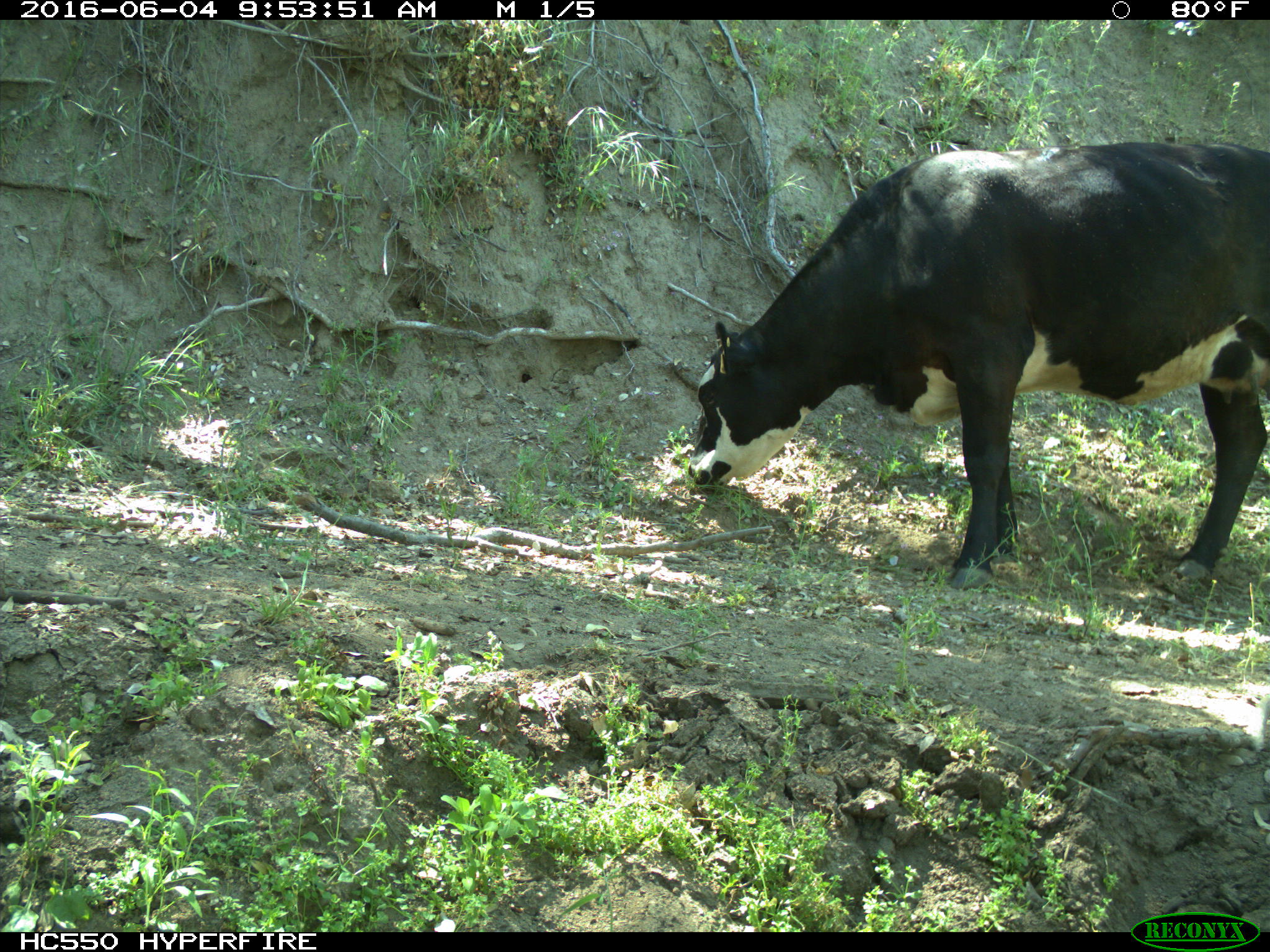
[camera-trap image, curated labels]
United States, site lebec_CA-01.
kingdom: Animalia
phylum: Chordata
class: Mammalia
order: Artiodactyla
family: Bovidae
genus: Bos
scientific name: Bos taurus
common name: domestic cow